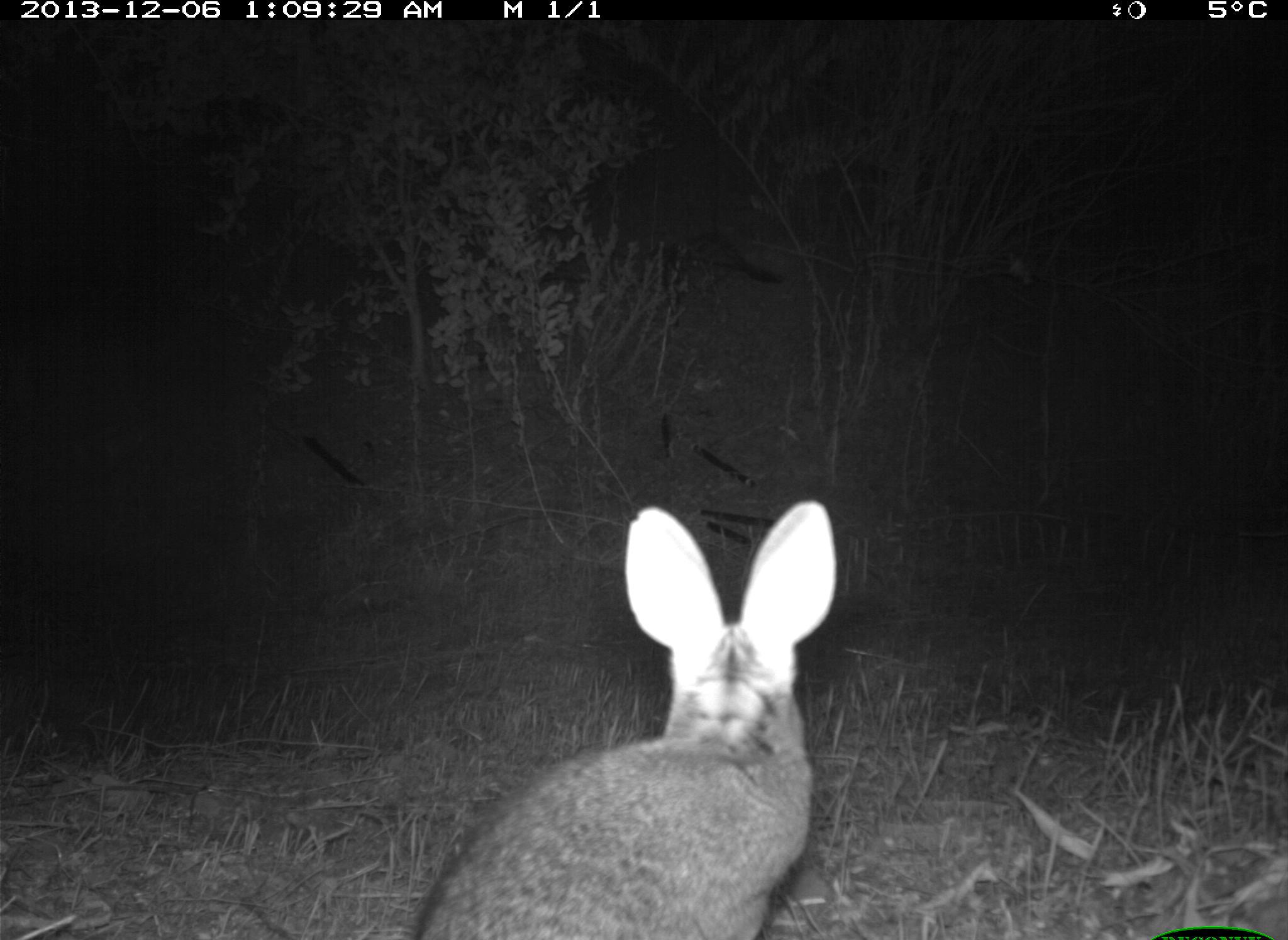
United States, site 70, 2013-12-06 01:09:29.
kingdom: Animalia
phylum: Chordata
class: Mammalia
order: Lagomorpha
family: Leporidae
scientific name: Leporidae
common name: rabbits and hares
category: rabbit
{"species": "rabbit (rabbits and hares) (Leporidae)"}